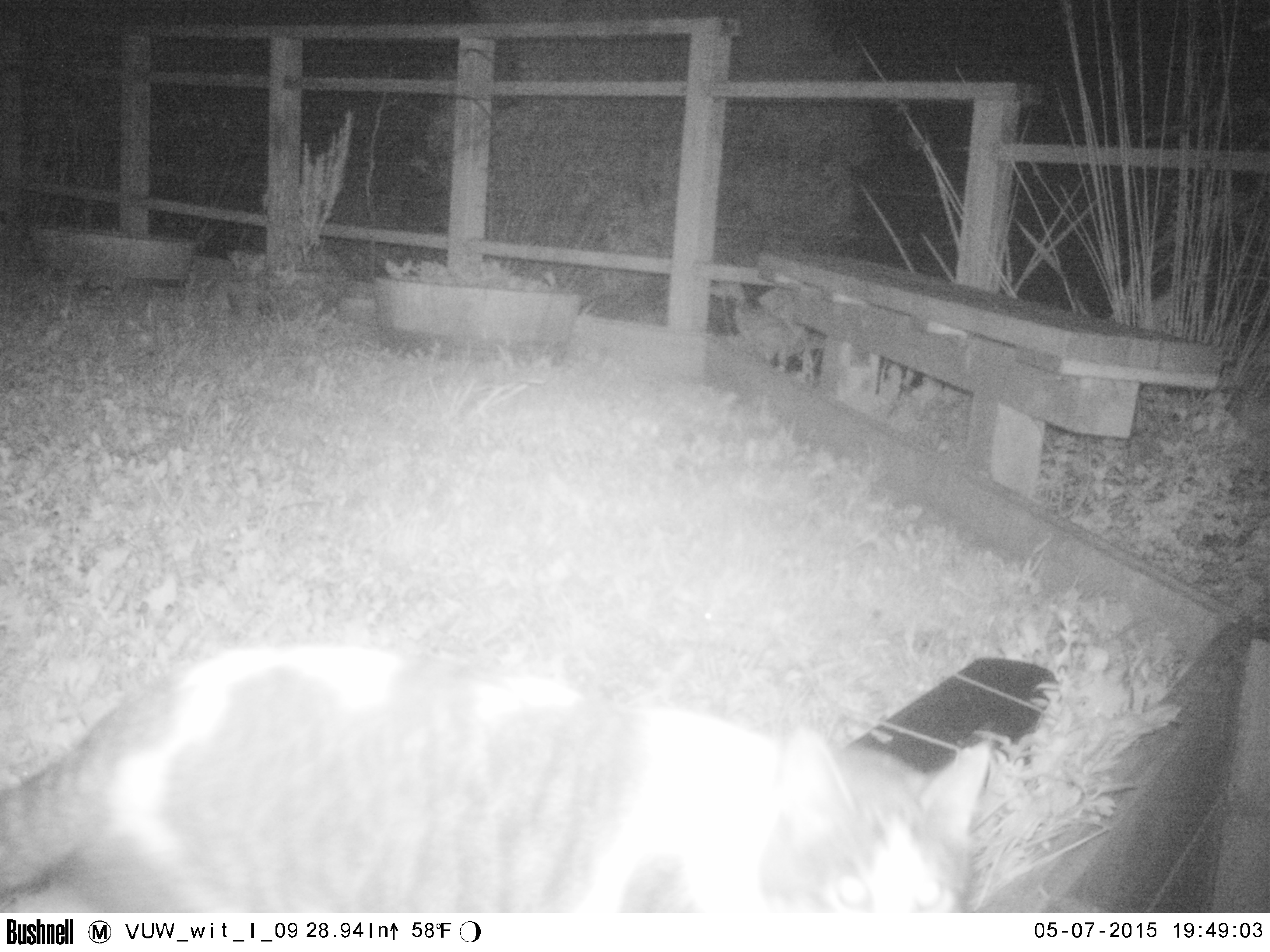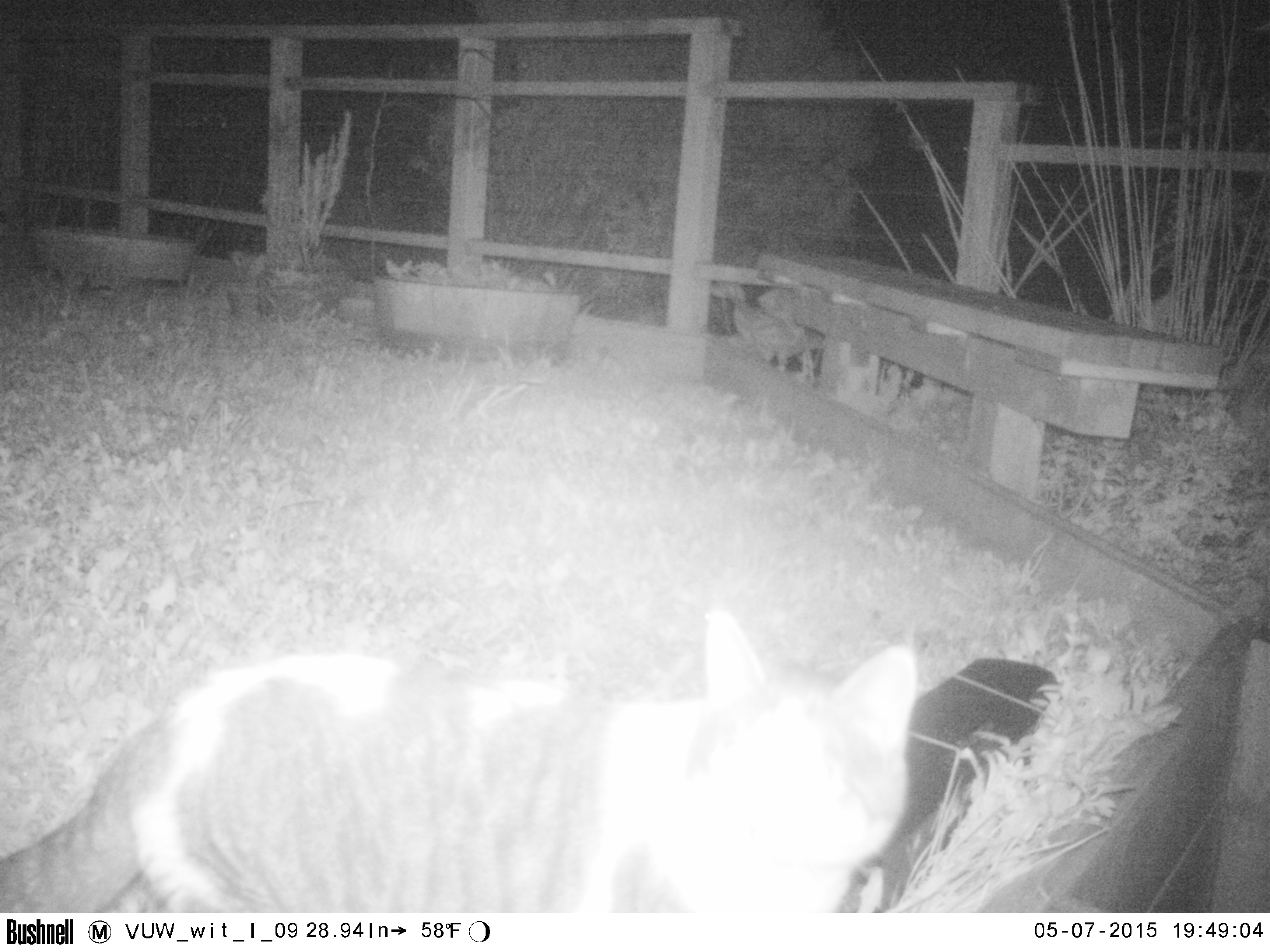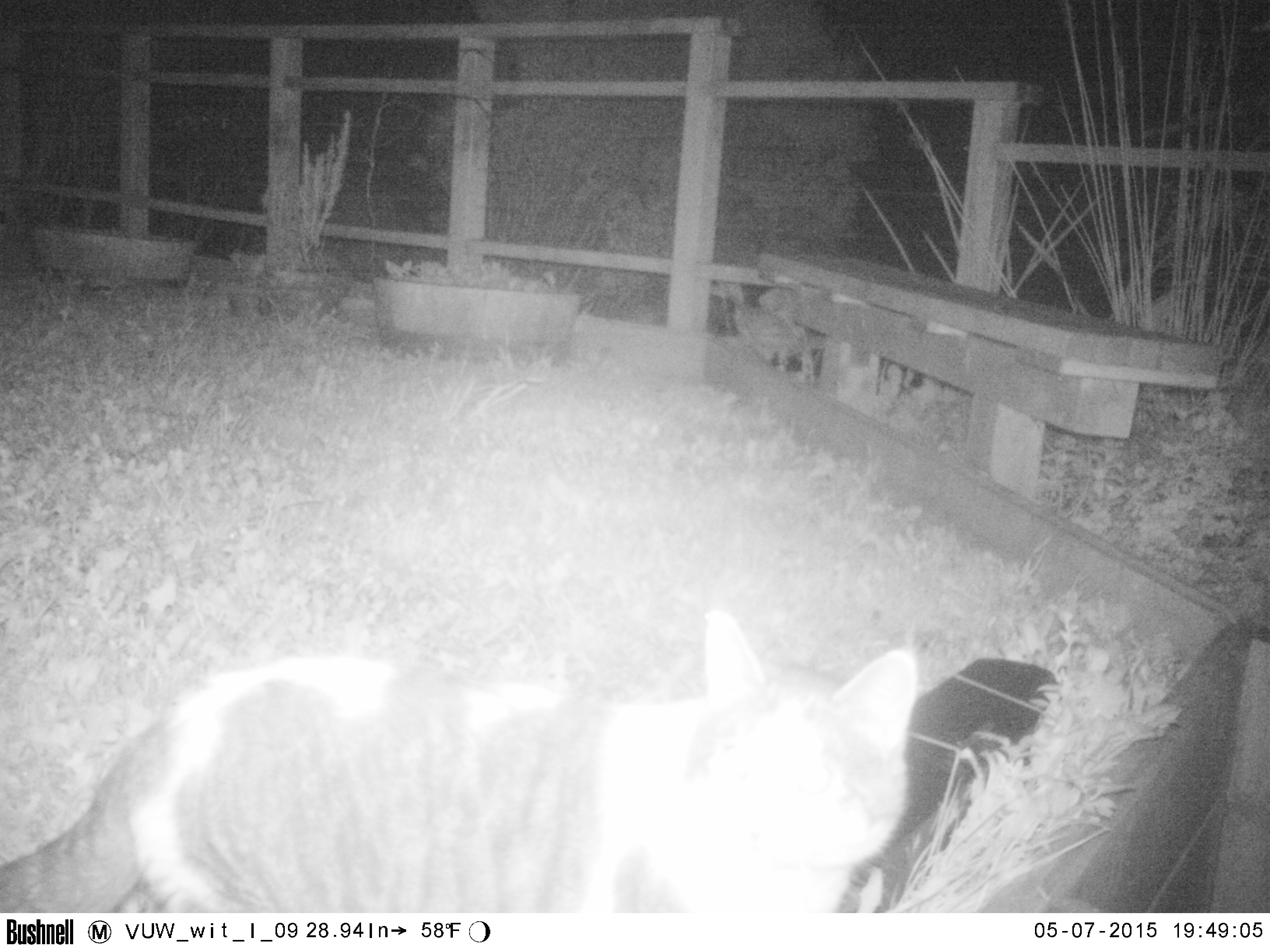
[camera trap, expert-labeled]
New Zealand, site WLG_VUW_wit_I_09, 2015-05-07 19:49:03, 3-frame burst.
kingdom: Animalia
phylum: Chordata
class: Mammalia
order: Carnivora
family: Felidae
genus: Felis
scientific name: Felis catus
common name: domestic cat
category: cat